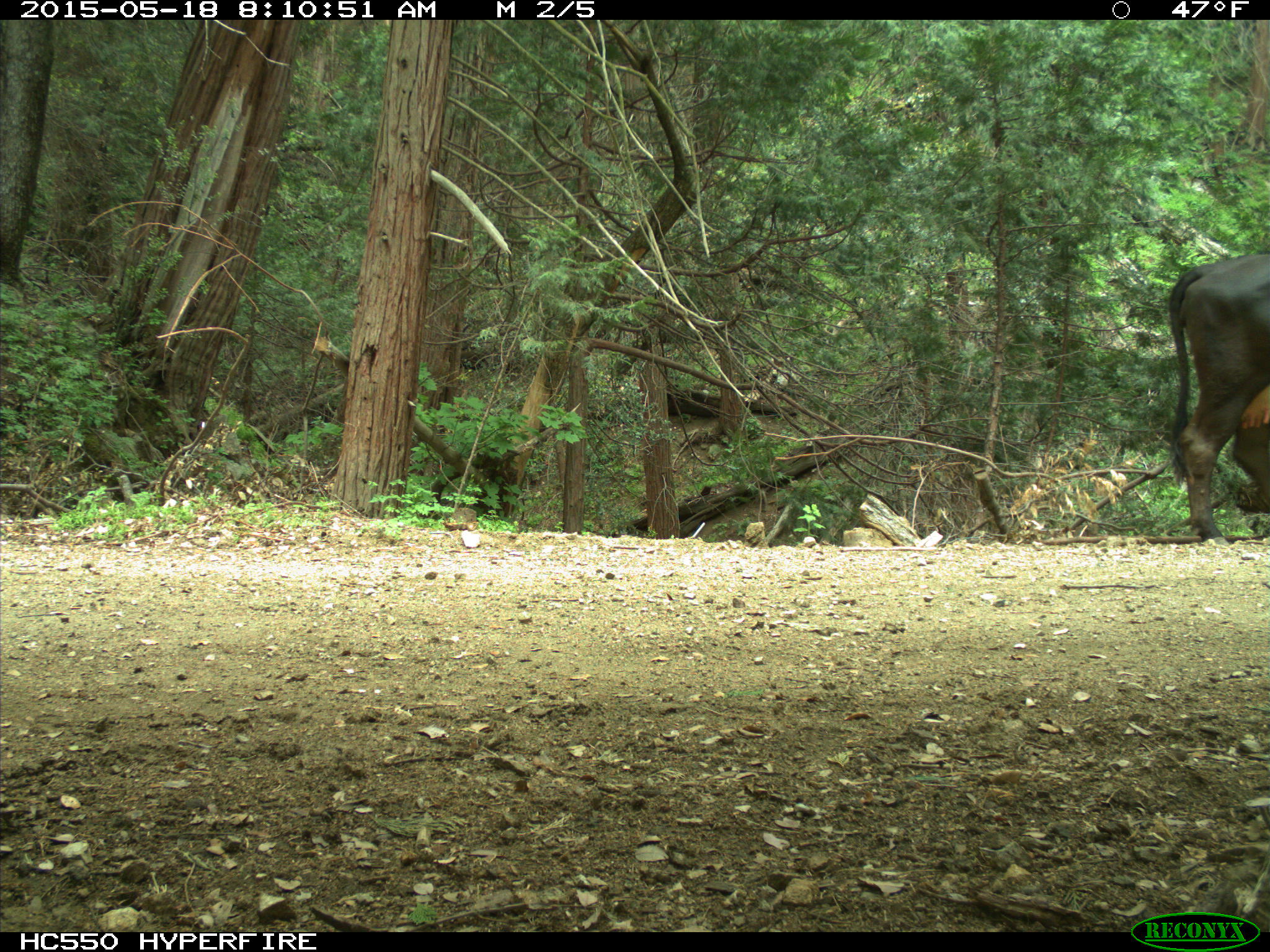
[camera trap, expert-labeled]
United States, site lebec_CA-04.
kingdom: Animalia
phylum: Chordata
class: Mammalia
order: Artiodactyla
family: Bovidae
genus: Bos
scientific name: Bos taurus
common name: domestic cow